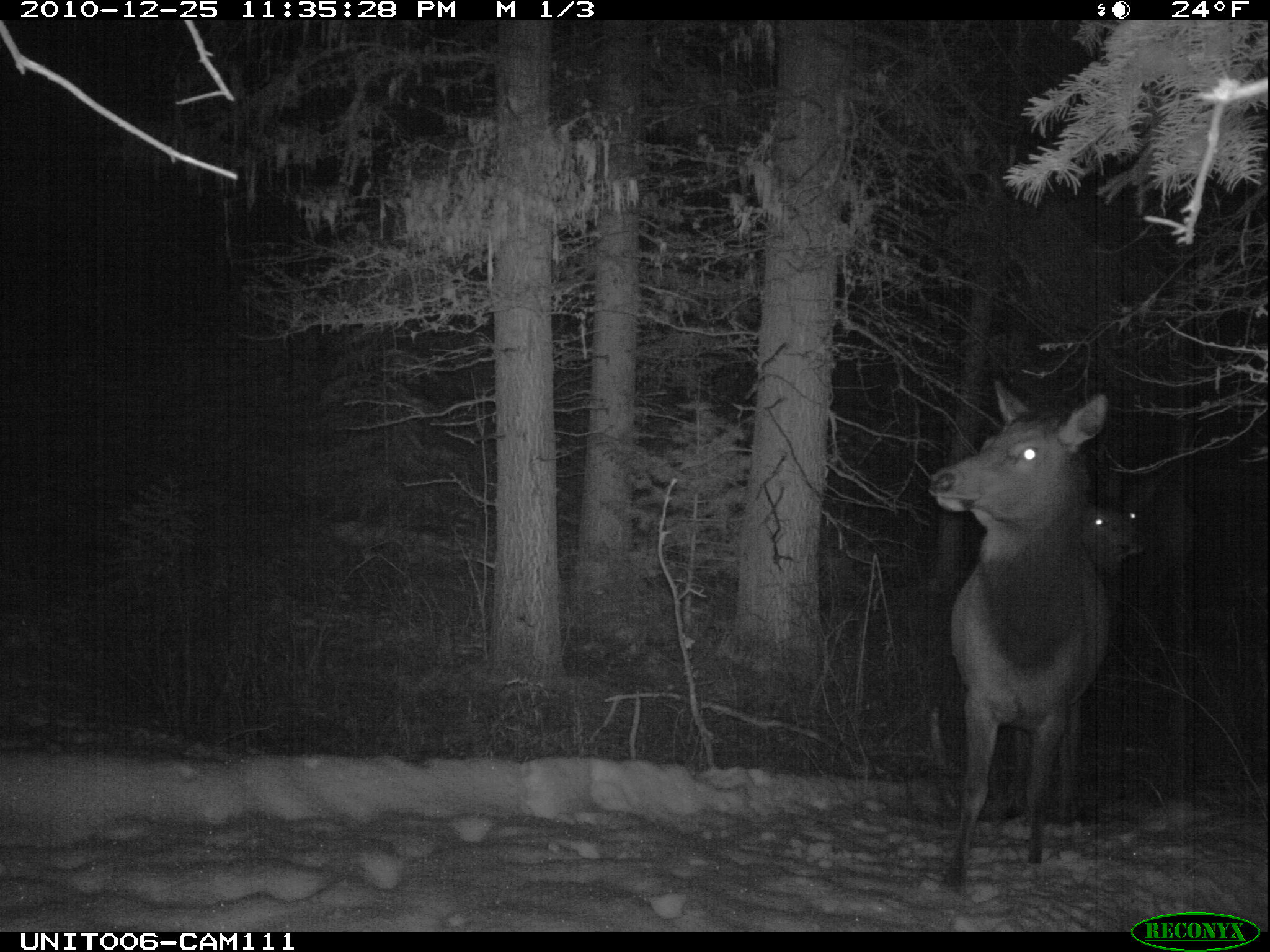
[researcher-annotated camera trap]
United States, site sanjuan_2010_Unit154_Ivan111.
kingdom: Animalia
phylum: Chordata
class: Mammalia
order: Artiodactyla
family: Cervidae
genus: Cervus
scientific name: Cervus elaphus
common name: red deer